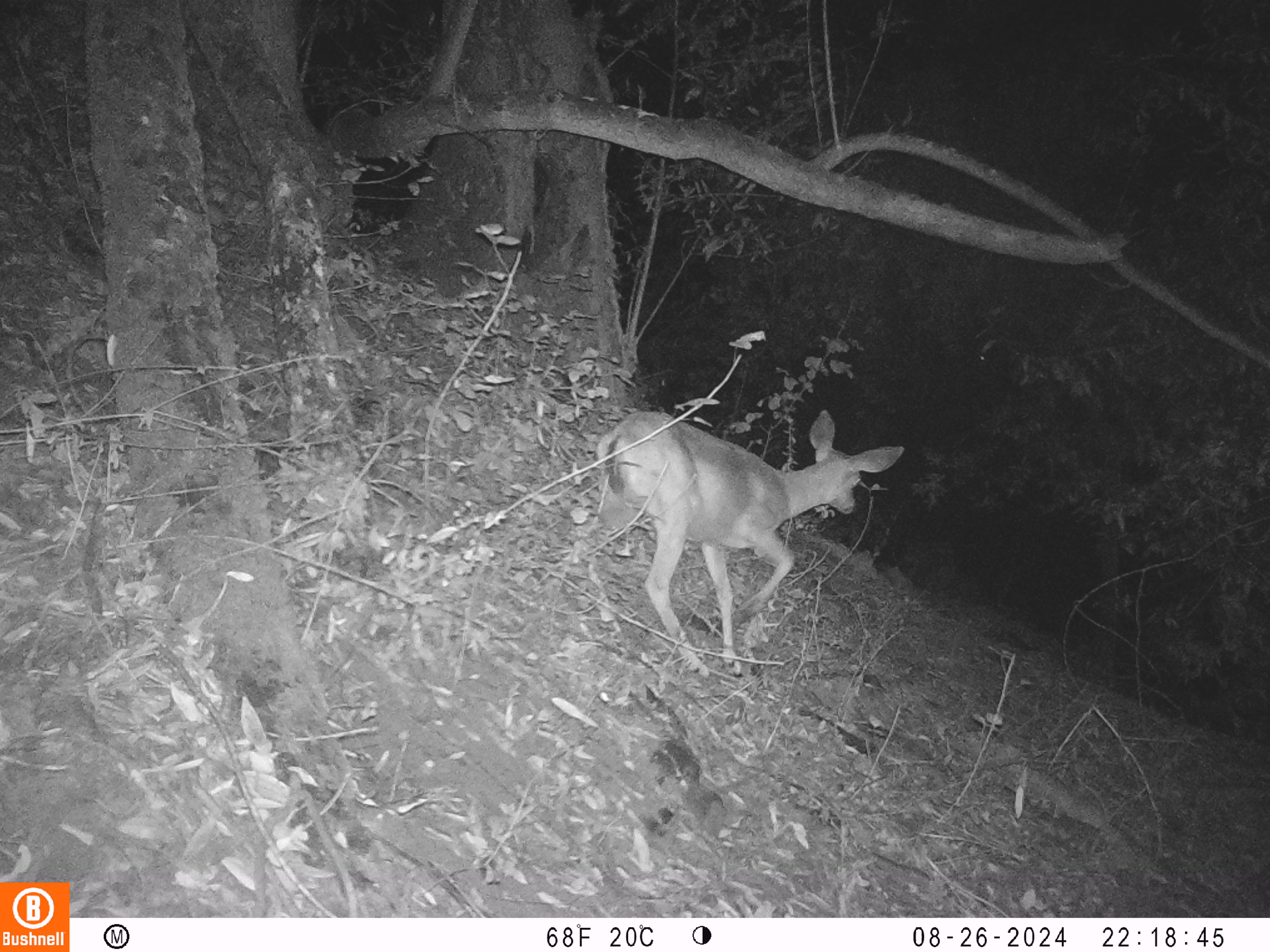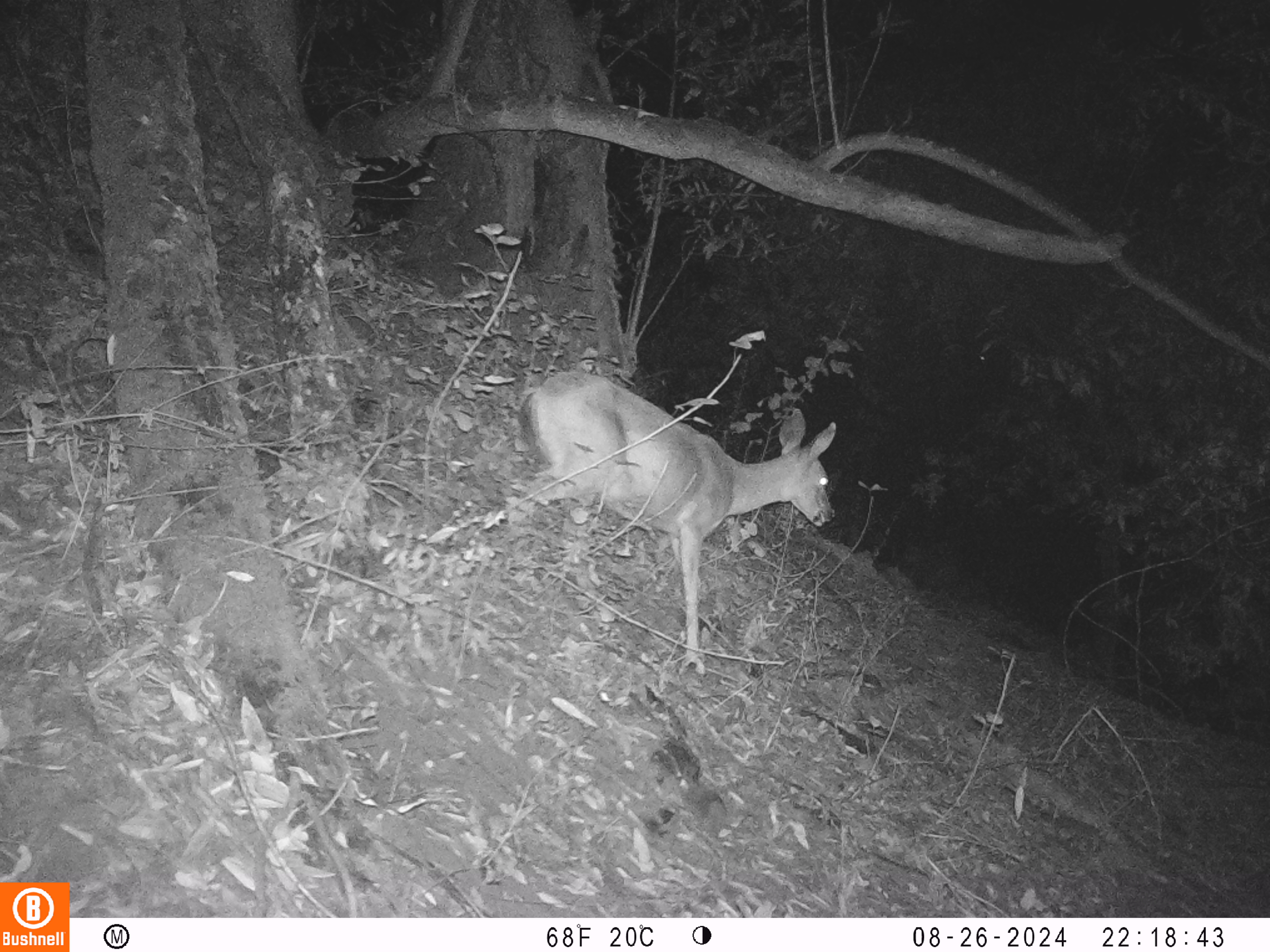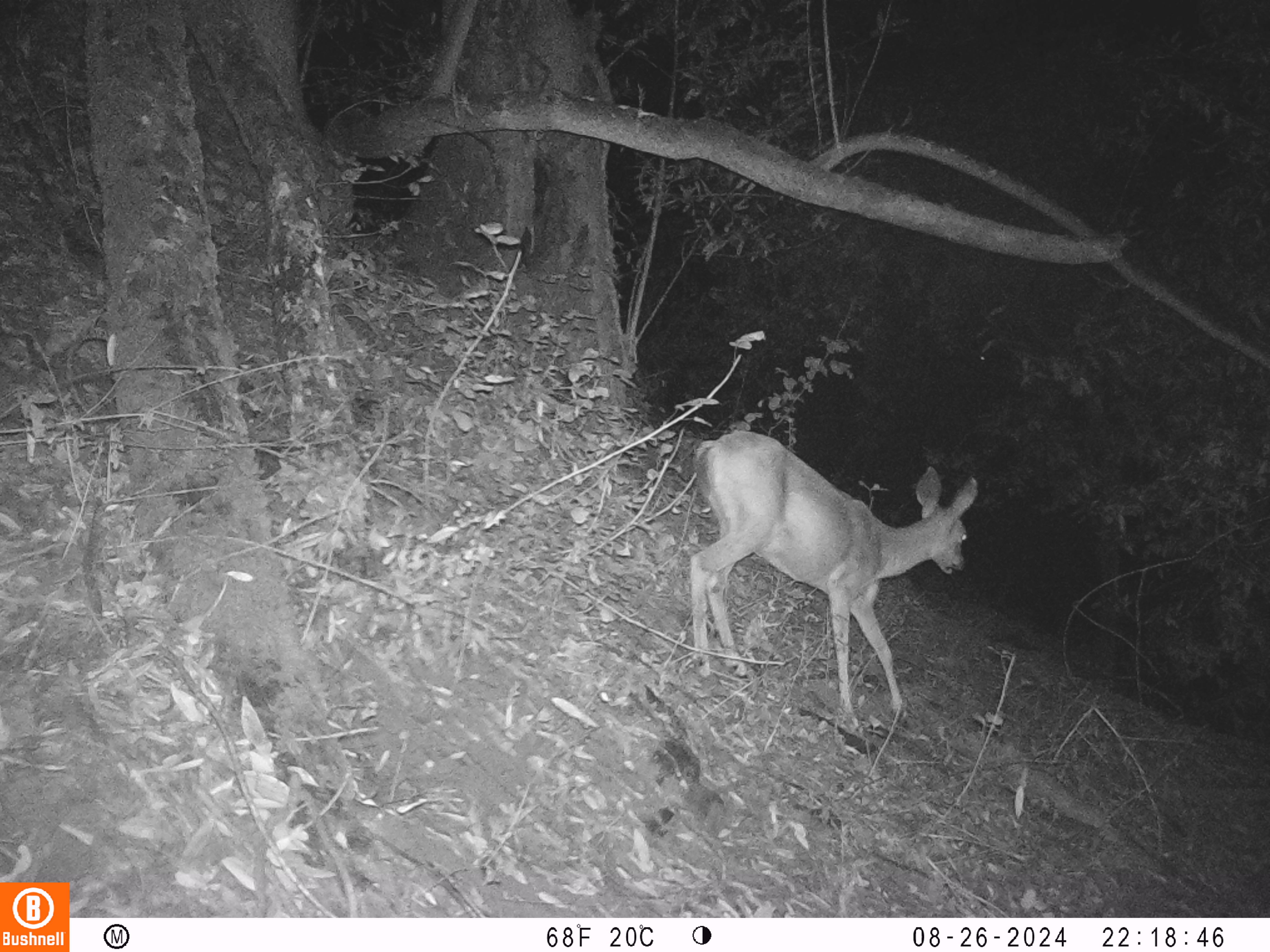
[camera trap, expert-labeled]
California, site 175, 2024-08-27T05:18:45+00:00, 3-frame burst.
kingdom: Animalia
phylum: Chordata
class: Mammalia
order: Artiodactyla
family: Cervidae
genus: Odocoileus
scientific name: Odocoileus hemionus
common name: mule deer